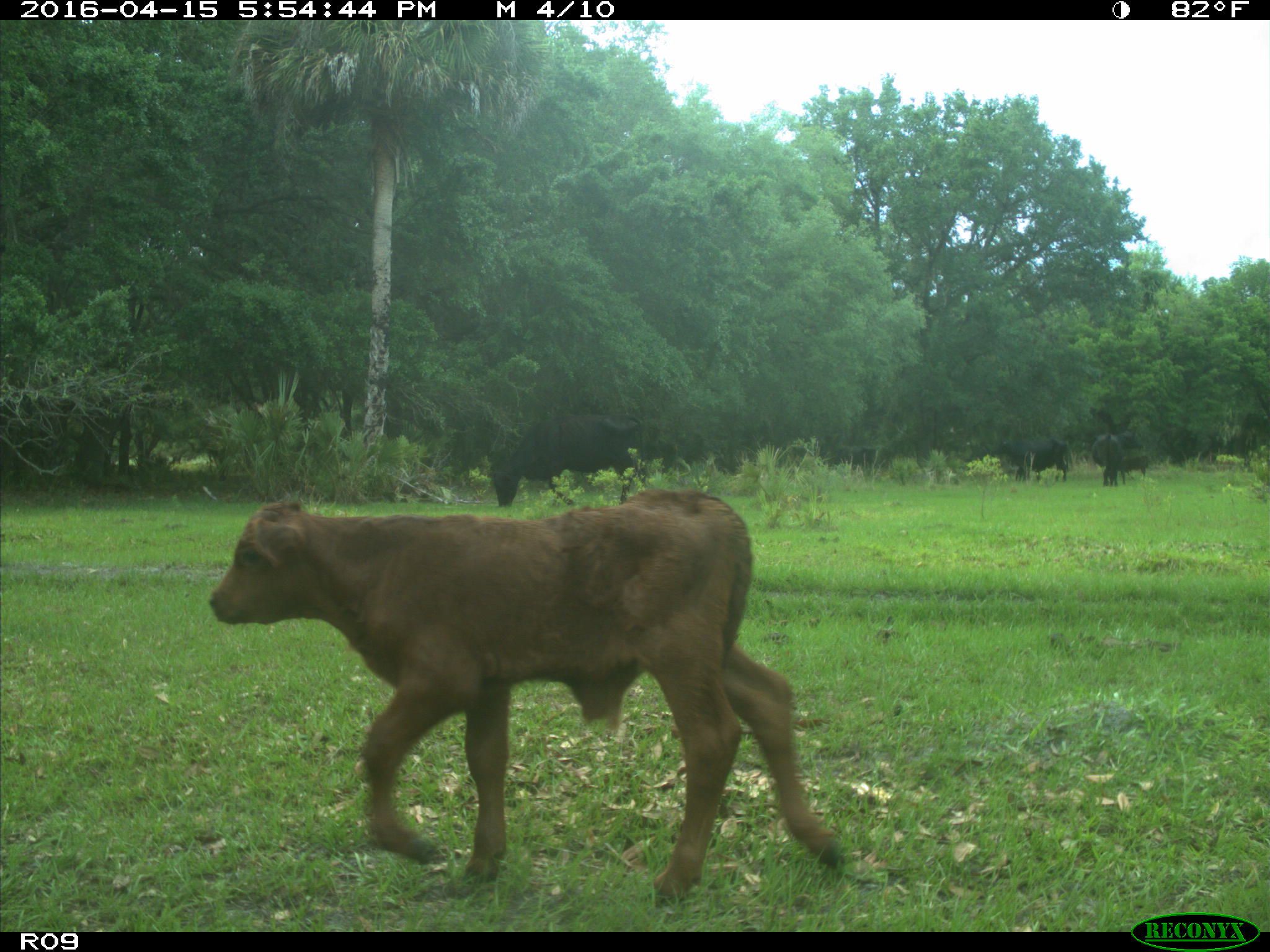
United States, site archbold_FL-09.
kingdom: Animalia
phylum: Chordata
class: Mammalia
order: Artiodactyla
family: Bovidae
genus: Bos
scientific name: Bos taurus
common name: domestic cow